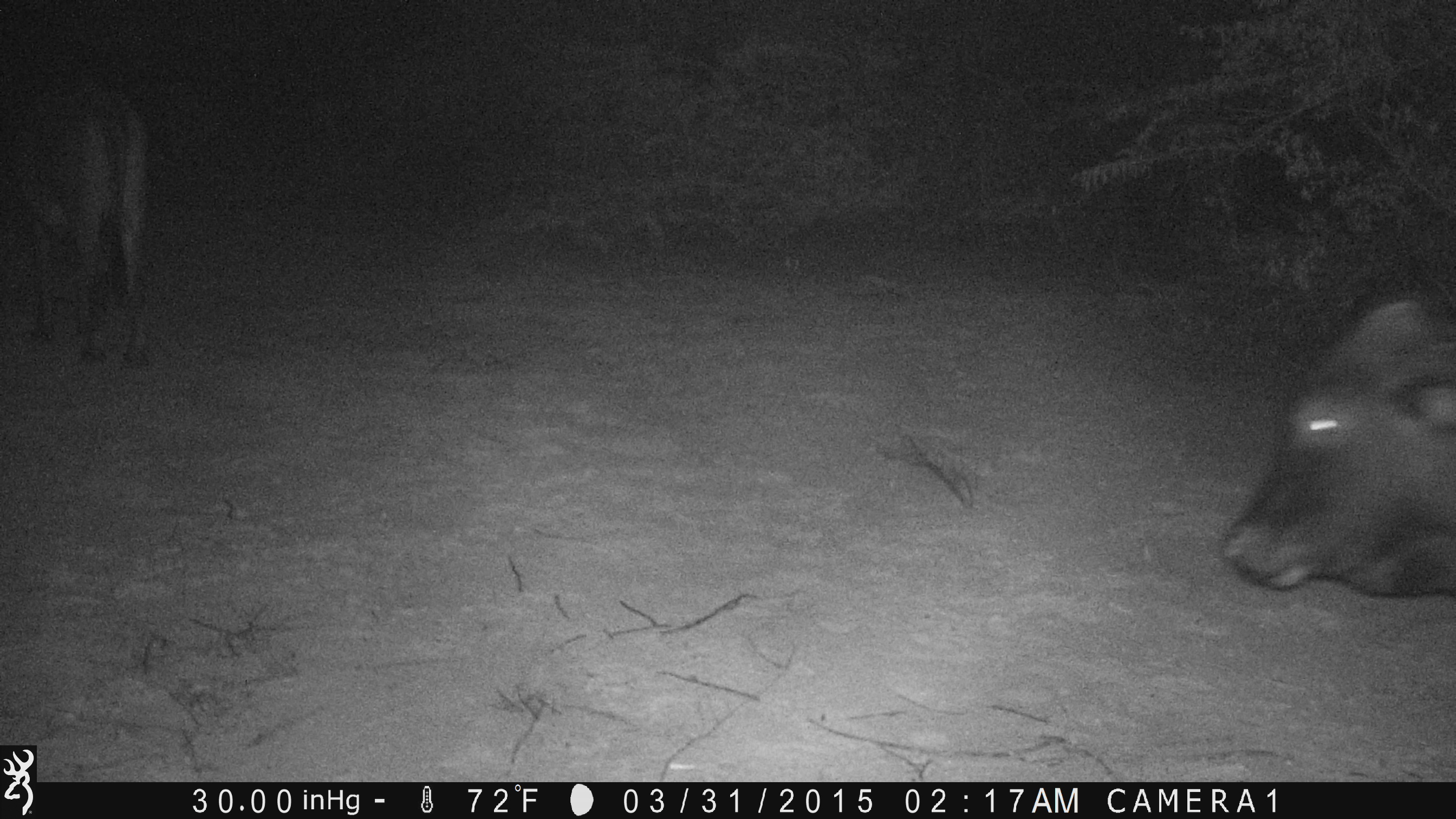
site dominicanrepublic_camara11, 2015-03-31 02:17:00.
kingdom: Animalia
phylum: Chordata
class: Mammalia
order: Artiodactyla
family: Bovidae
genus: Bos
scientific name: Bos taurus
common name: cattle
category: cow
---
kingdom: Animalia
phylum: Chordata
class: Mammalia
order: Perissodactyla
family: Equidae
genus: Equus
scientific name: Equus asinus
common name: donkey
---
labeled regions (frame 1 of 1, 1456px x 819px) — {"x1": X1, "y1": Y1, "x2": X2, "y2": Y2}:
cow: {"x1": 1220, "y1": 291, "x2": 1456, "y2": 602}
donkey: {"x1": 1, "y1": 72, "x2": 165, "y2": 376}